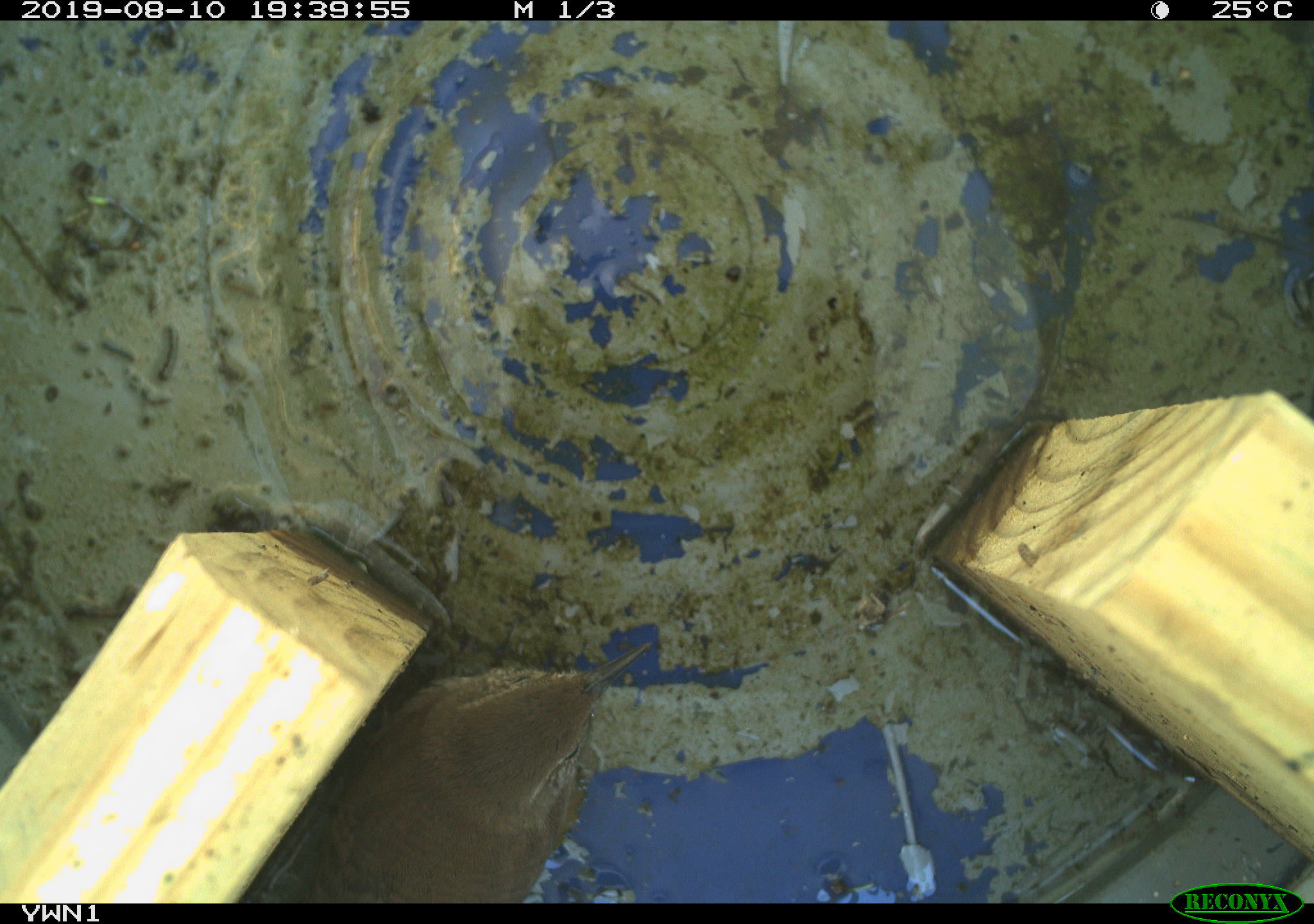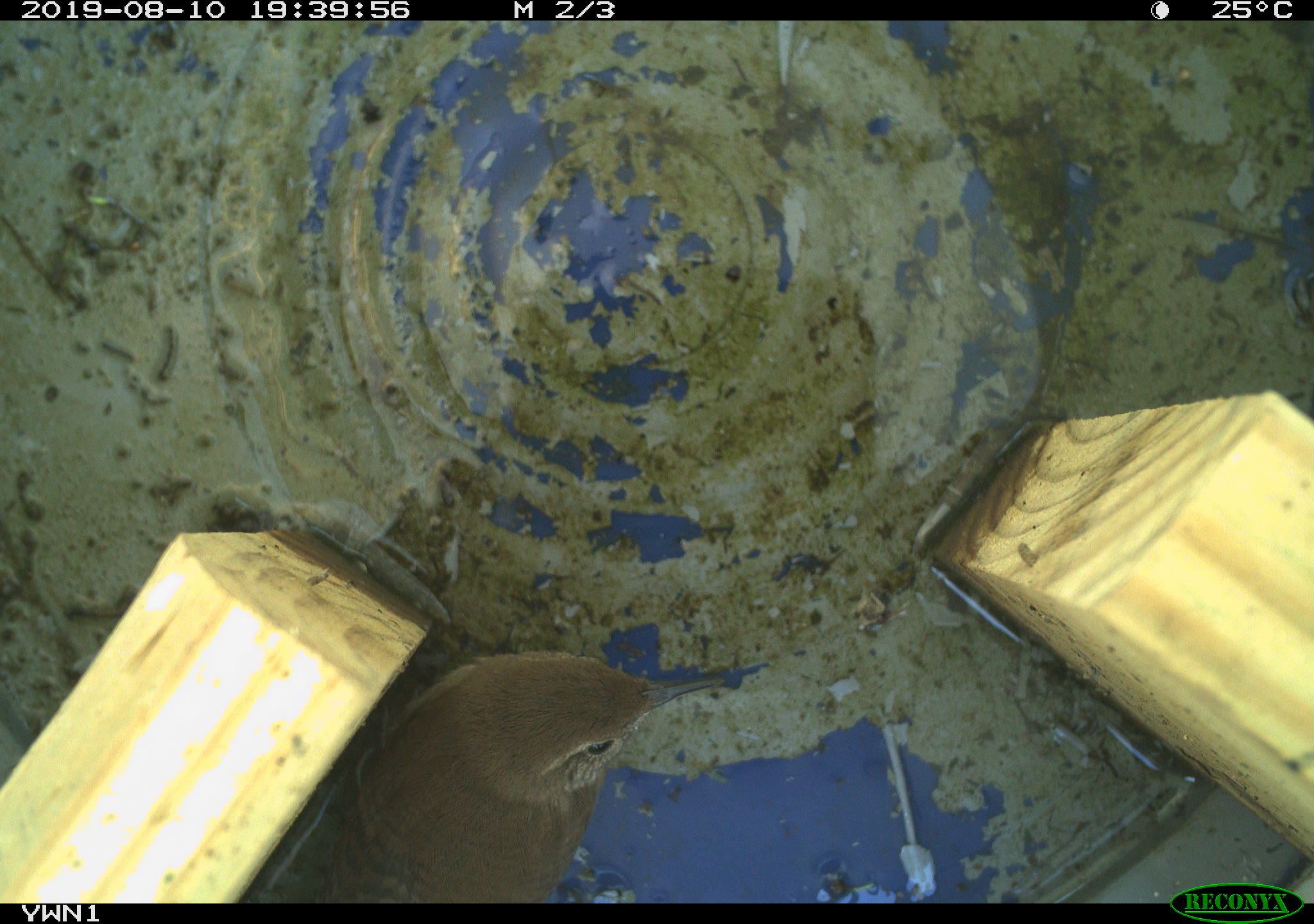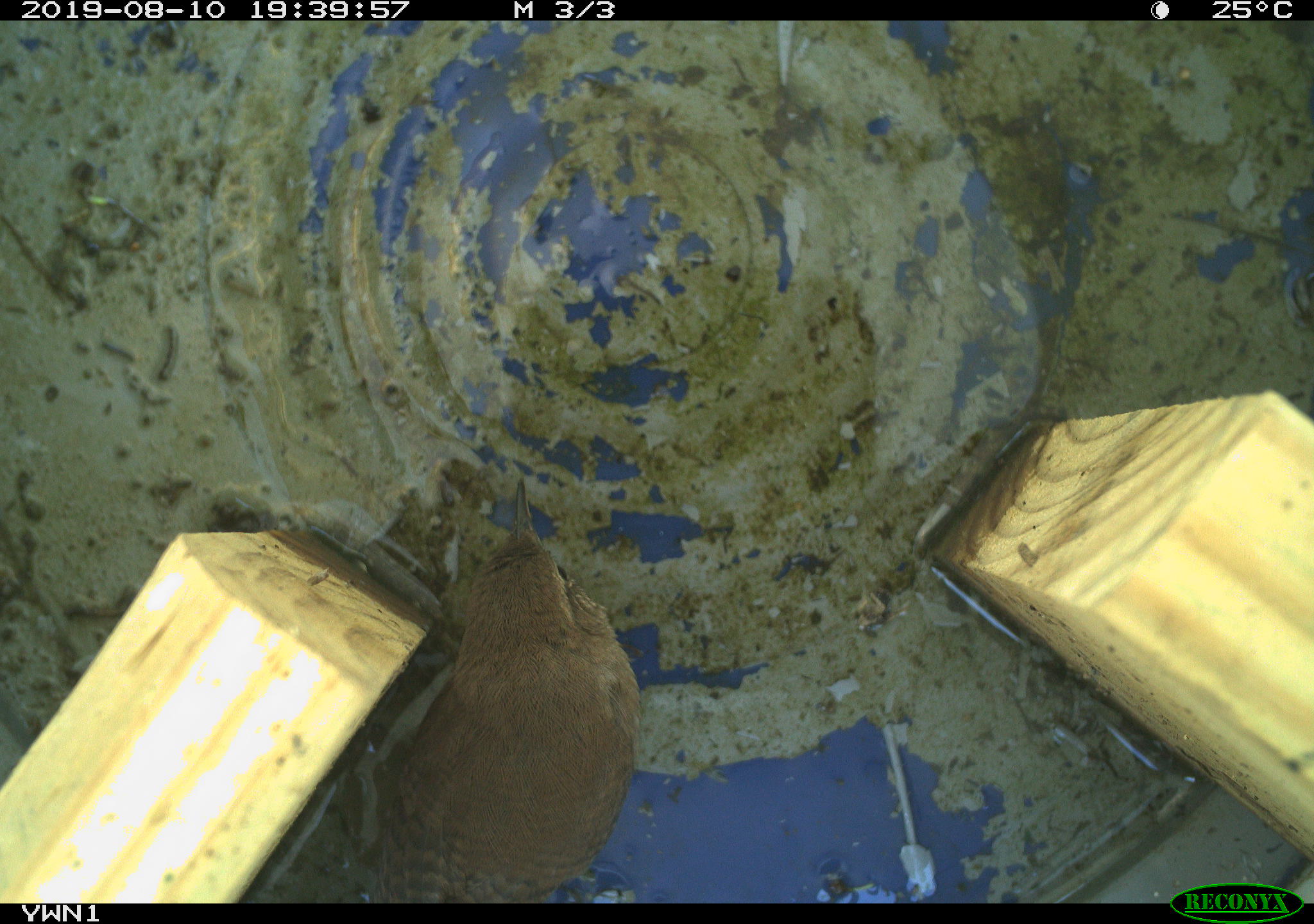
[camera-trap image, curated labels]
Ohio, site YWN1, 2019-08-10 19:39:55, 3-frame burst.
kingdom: Animalia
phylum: Chordata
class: Aves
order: Passeriformes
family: Troglodytidae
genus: Troglodytes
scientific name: Troglodytes aedon aedon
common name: northern house wren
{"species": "northern house wren (Troglodytes aedon aedon)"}